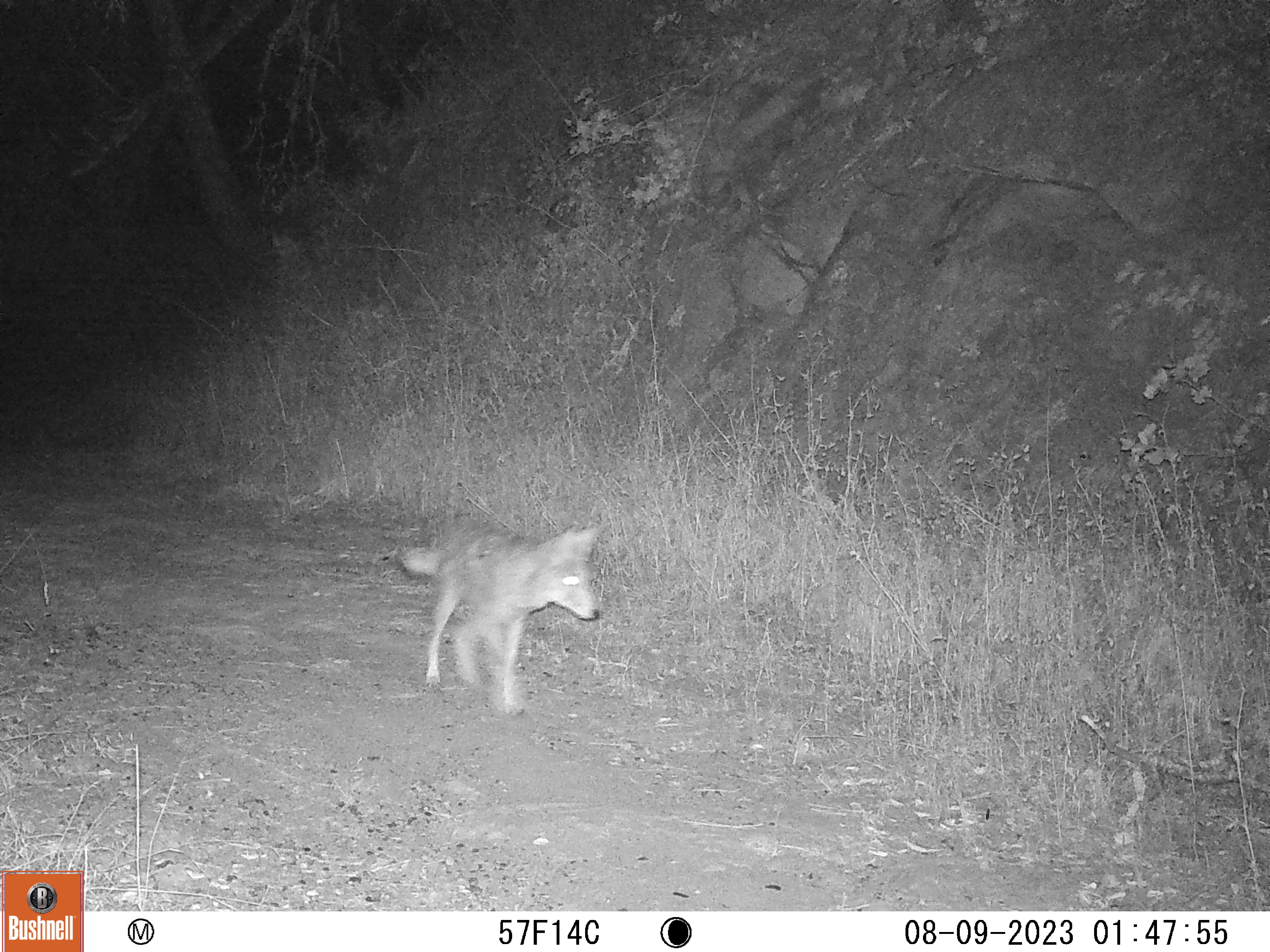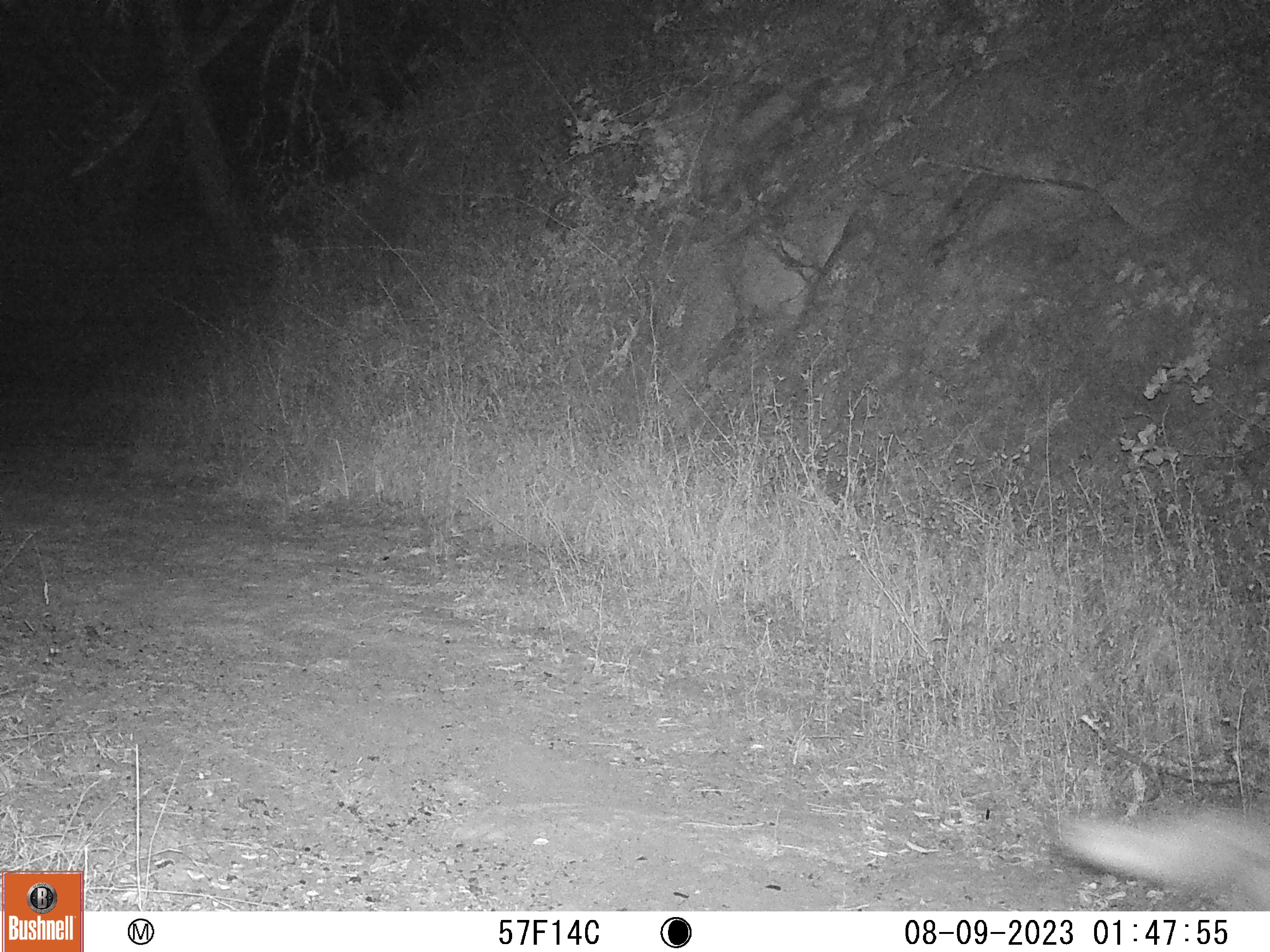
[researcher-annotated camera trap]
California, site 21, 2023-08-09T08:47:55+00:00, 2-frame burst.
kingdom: Animalia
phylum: Chordata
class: Mammalia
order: Carnivora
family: Canidae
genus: Canis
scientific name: Canis latrans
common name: coyote